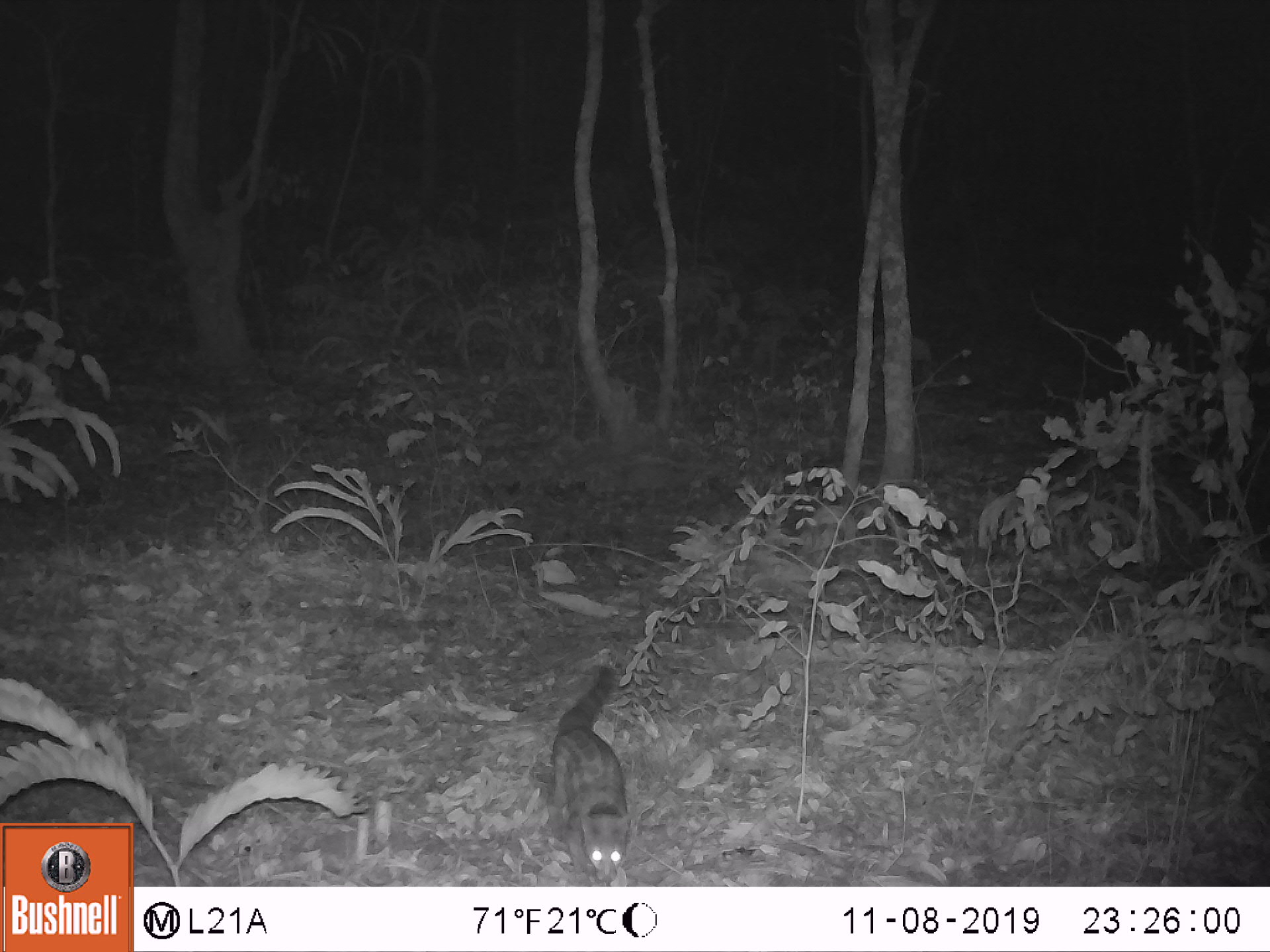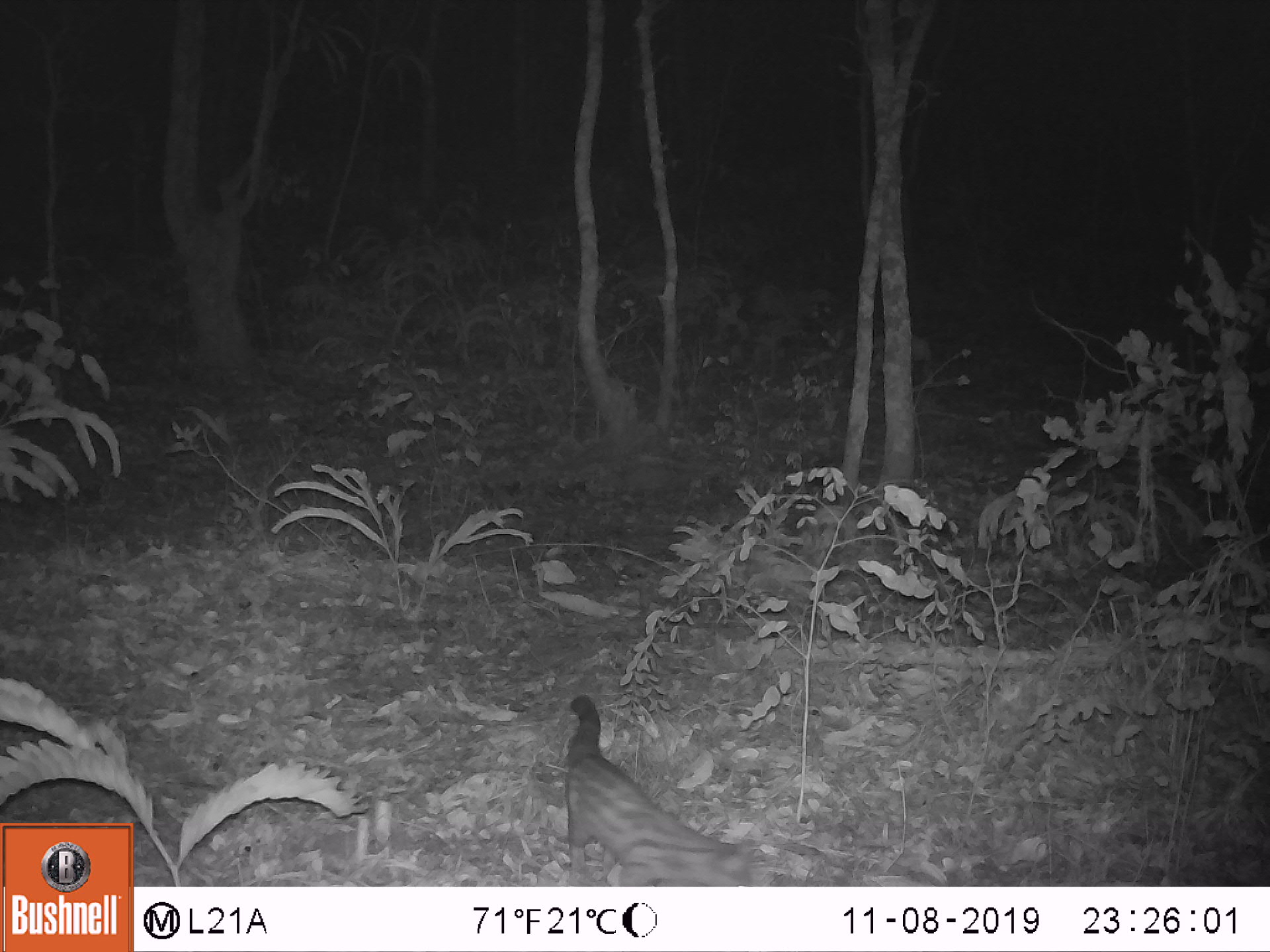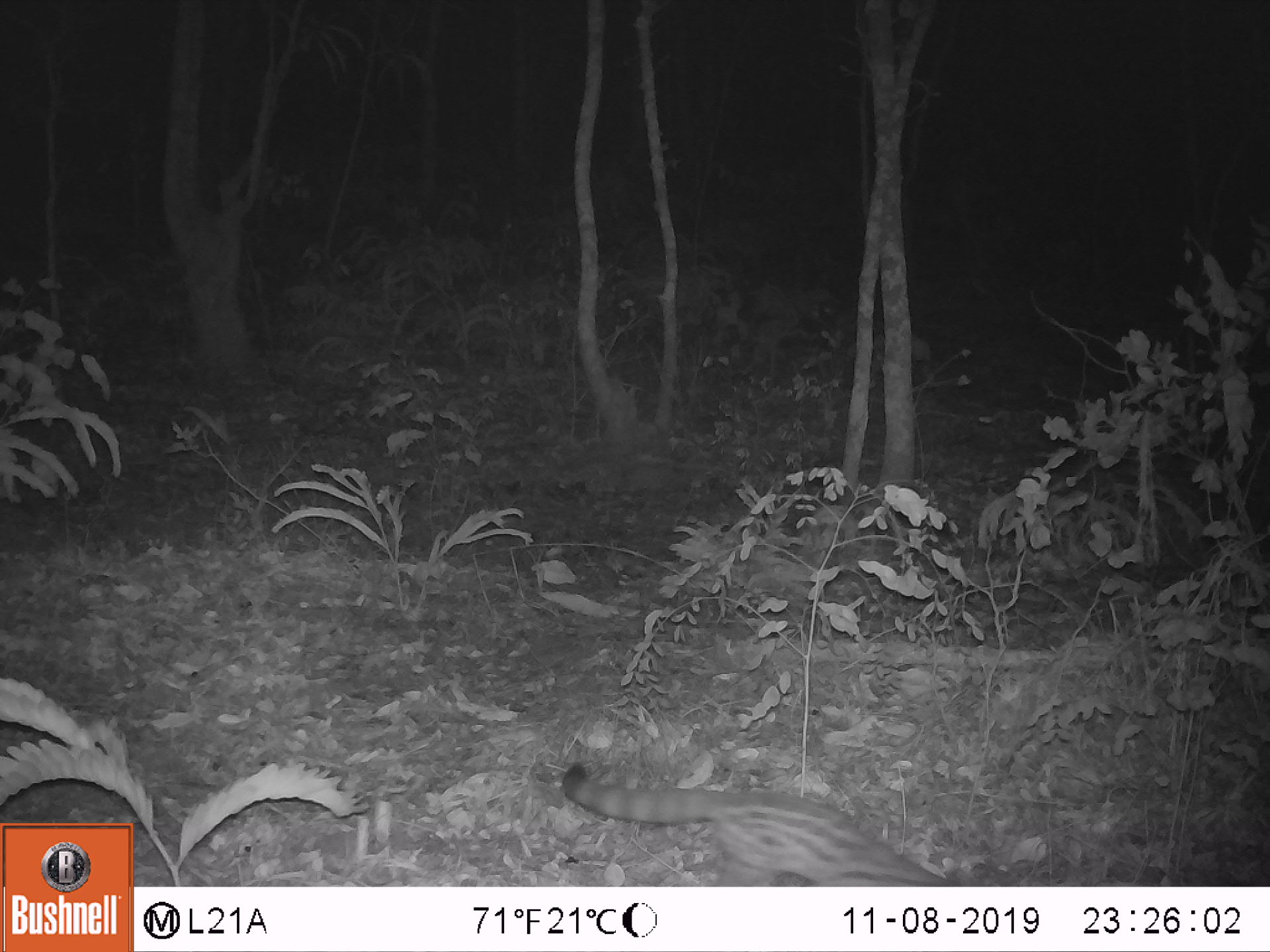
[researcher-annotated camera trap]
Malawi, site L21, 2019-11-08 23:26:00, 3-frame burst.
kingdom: Animalia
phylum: Chordata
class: Mammalia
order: Carnivora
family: Viverridae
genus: Genetta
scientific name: Genetta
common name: genet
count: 1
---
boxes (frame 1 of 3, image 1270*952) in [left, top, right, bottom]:
genet: [543, 653, 637, 880]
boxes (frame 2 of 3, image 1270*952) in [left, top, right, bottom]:
genet: [555, 693, 771, 883]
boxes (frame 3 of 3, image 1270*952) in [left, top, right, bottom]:
genet: [556, 766, 963, 880]